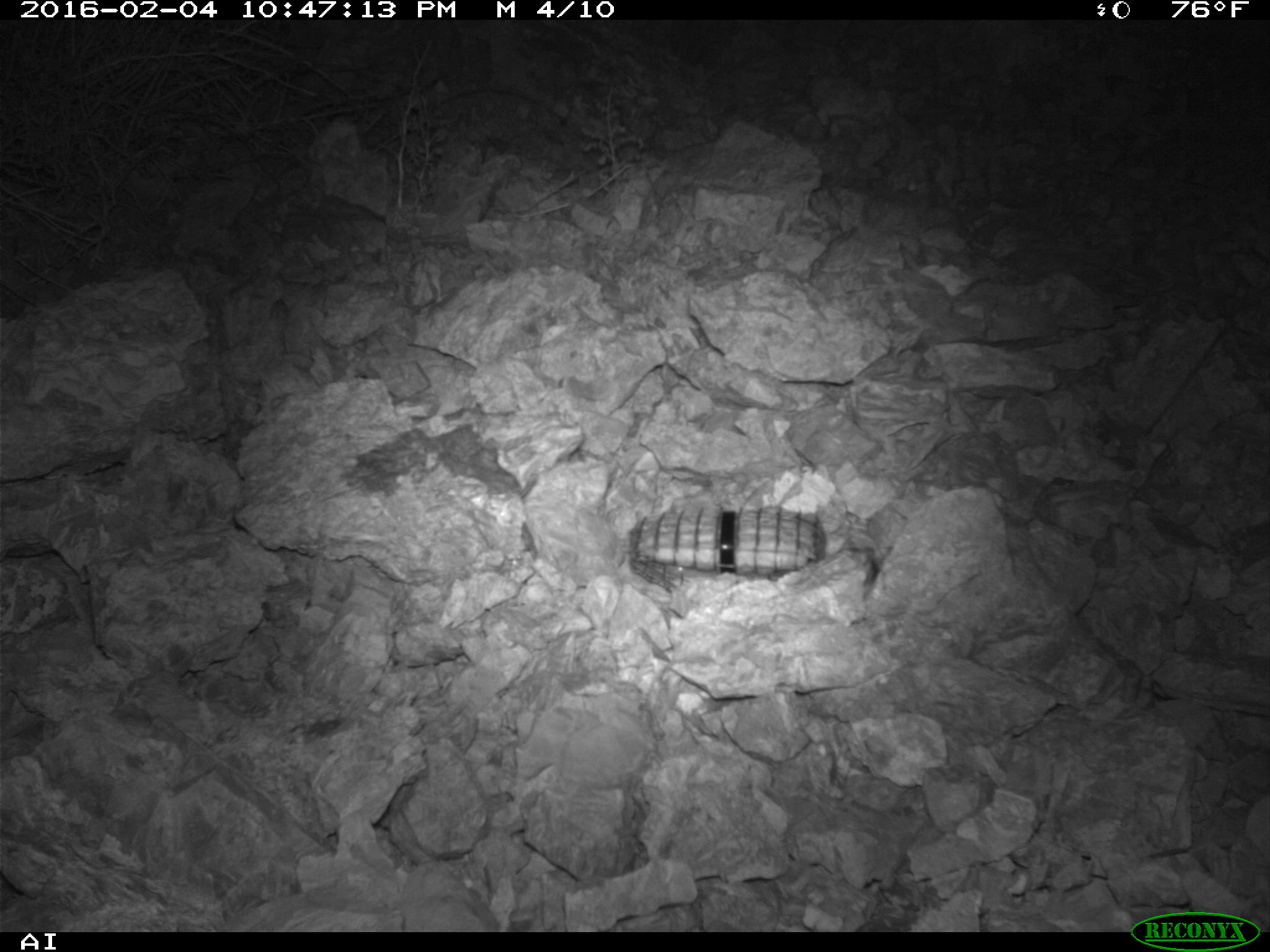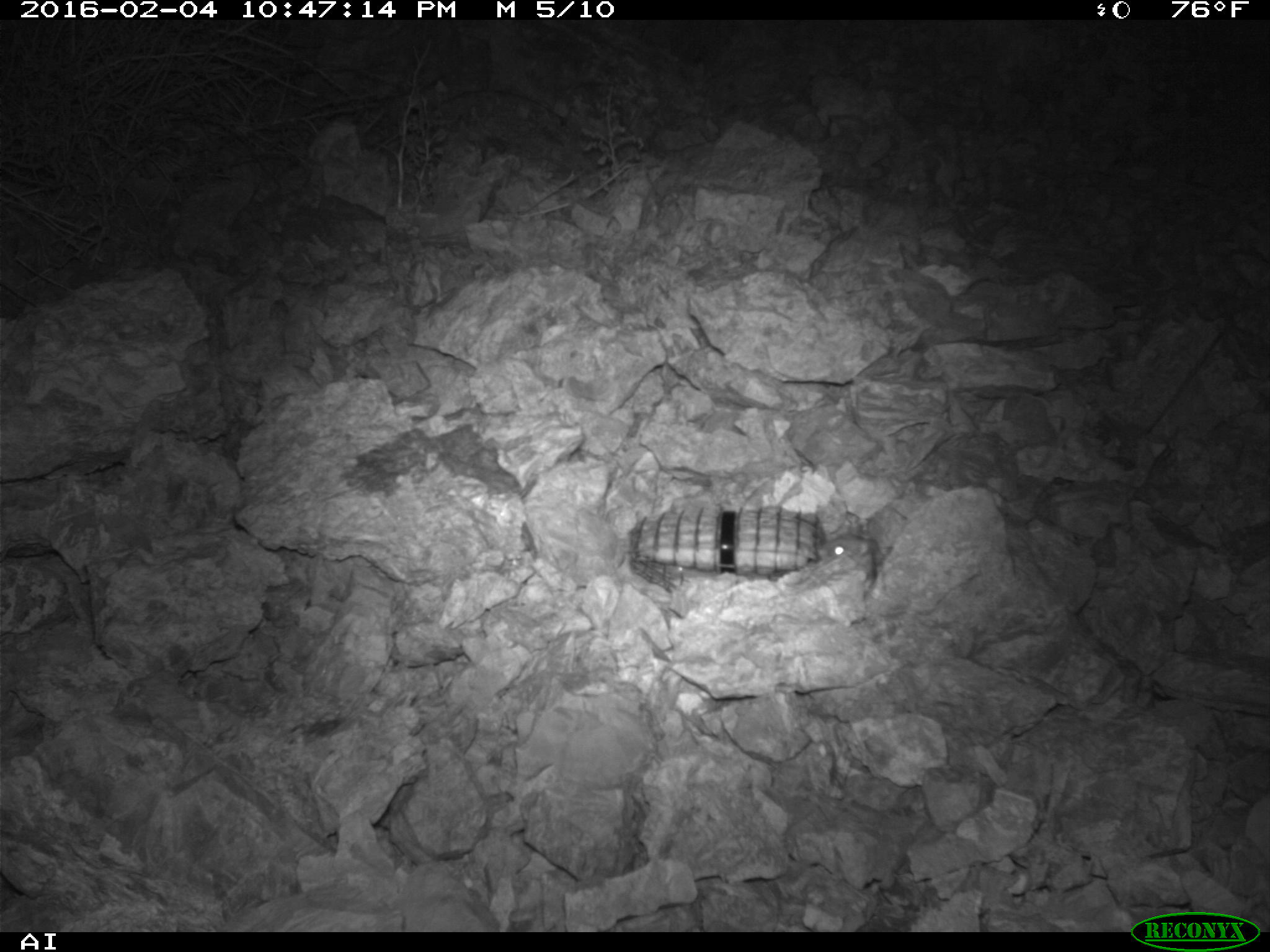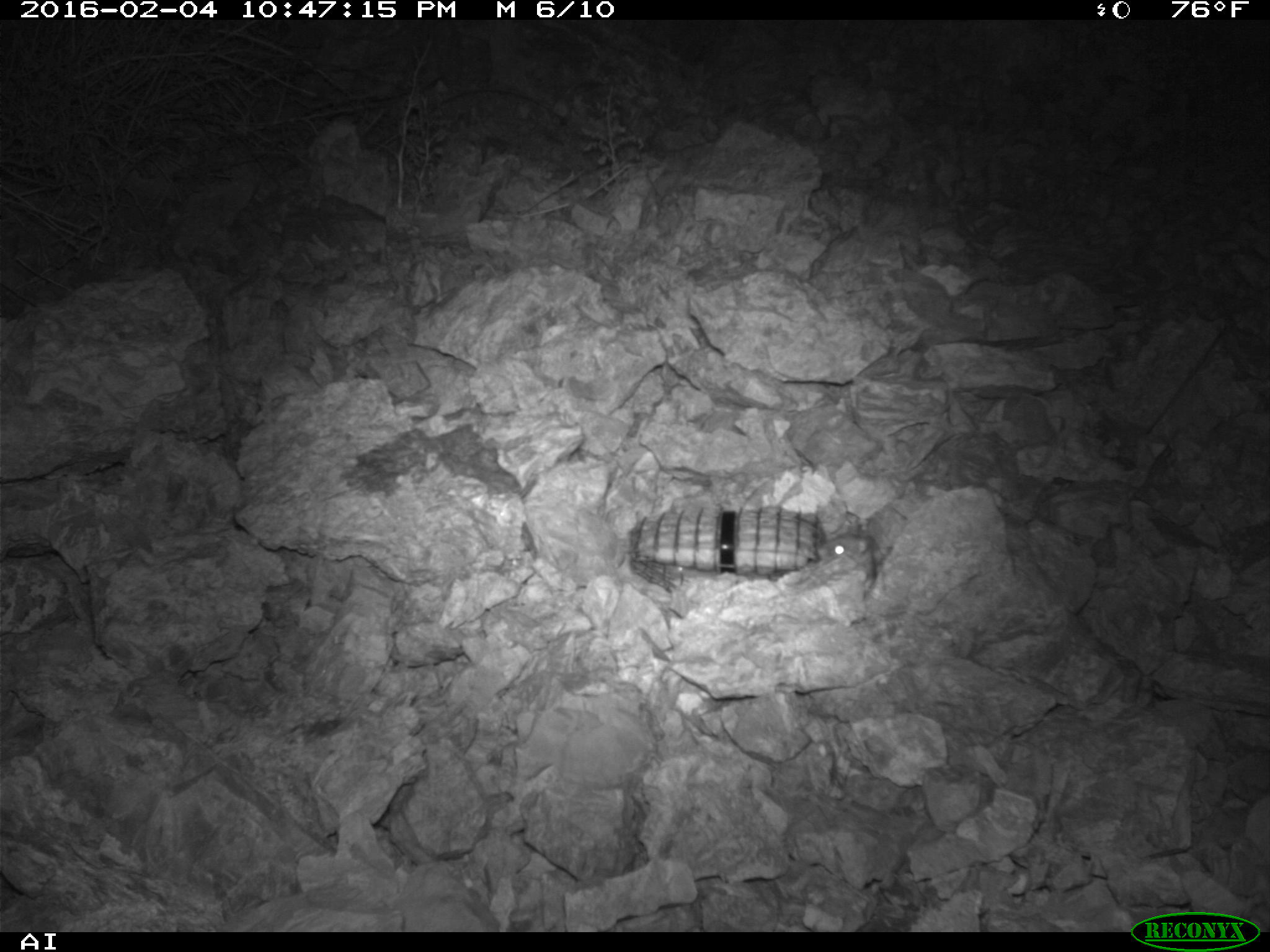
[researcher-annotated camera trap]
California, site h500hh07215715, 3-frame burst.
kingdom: Animalia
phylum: Chordata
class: Mammalia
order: Rodentia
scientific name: Rodentia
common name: rodent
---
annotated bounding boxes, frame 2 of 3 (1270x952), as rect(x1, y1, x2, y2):
rodent: rect(819, 532, 878, 586)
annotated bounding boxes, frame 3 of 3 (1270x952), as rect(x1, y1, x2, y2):
rodent: rect(818, 516, 876, 579)